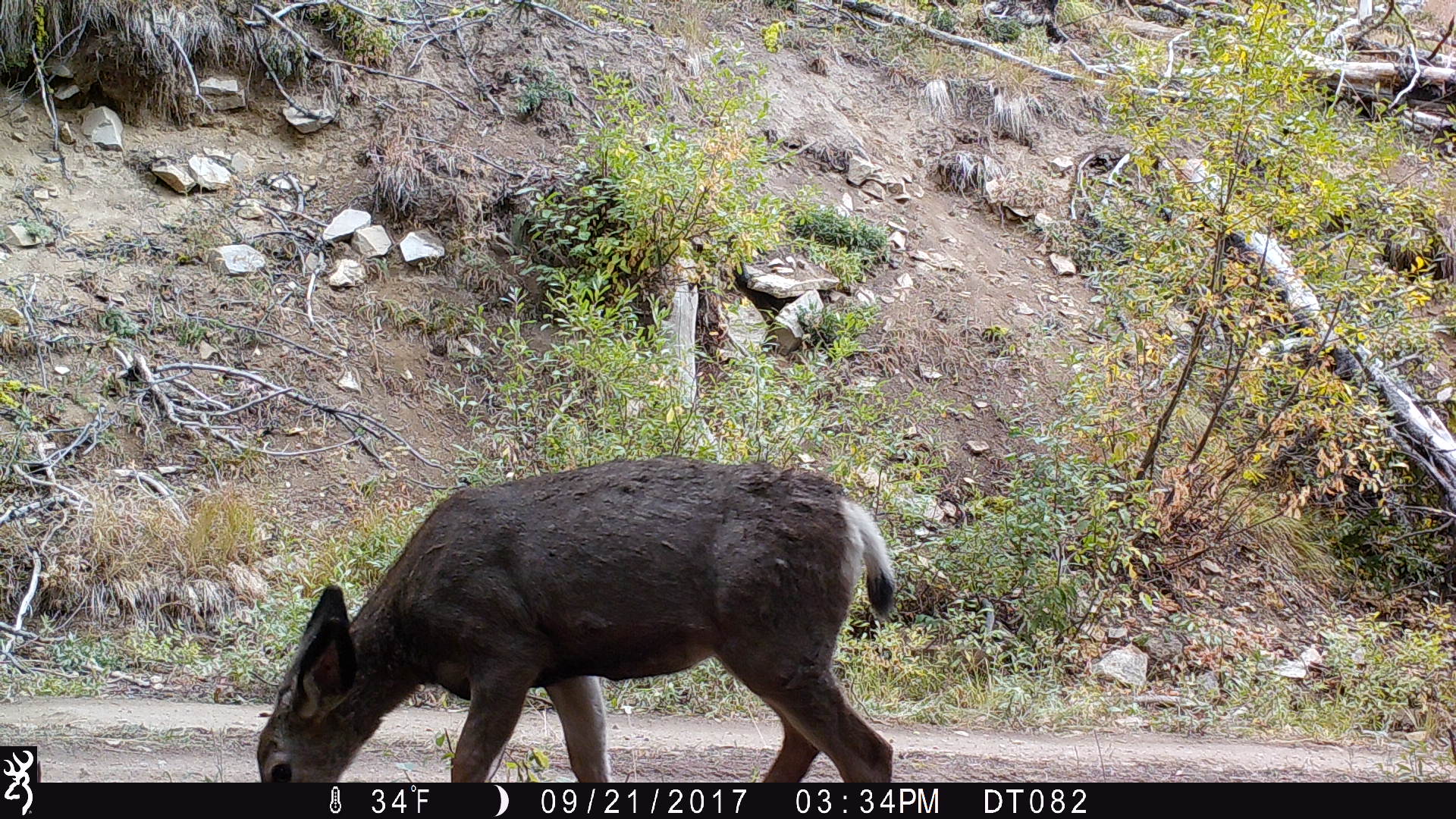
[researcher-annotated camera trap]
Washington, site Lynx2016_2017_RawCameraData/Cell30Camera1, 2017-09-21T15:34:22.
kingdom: Animalia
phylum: Chordata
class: Mammalia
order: Artiodactyla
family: Cervidae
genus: Odocoileus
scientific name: Odocoileus hemionus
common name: mule deer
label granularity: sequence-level